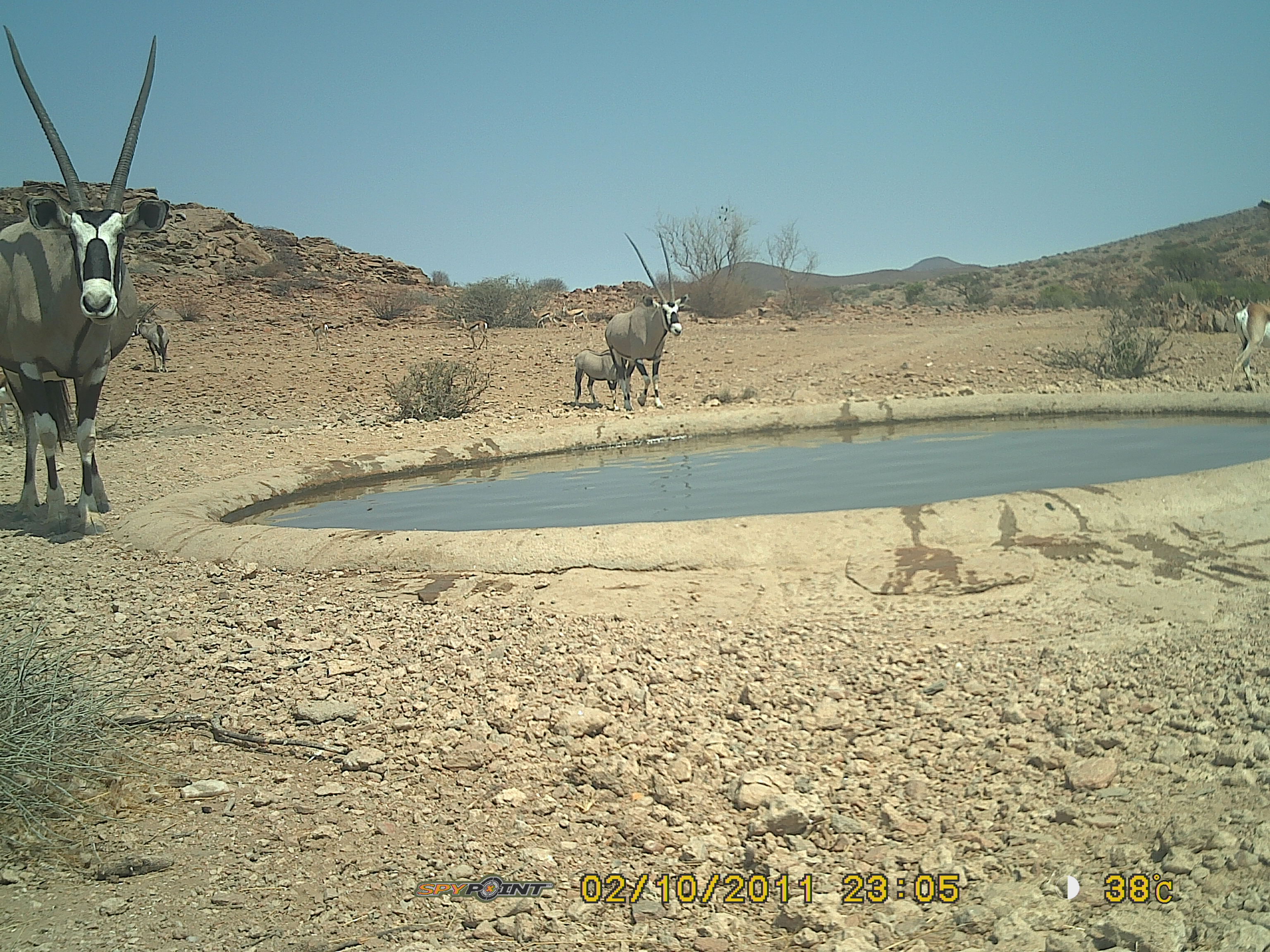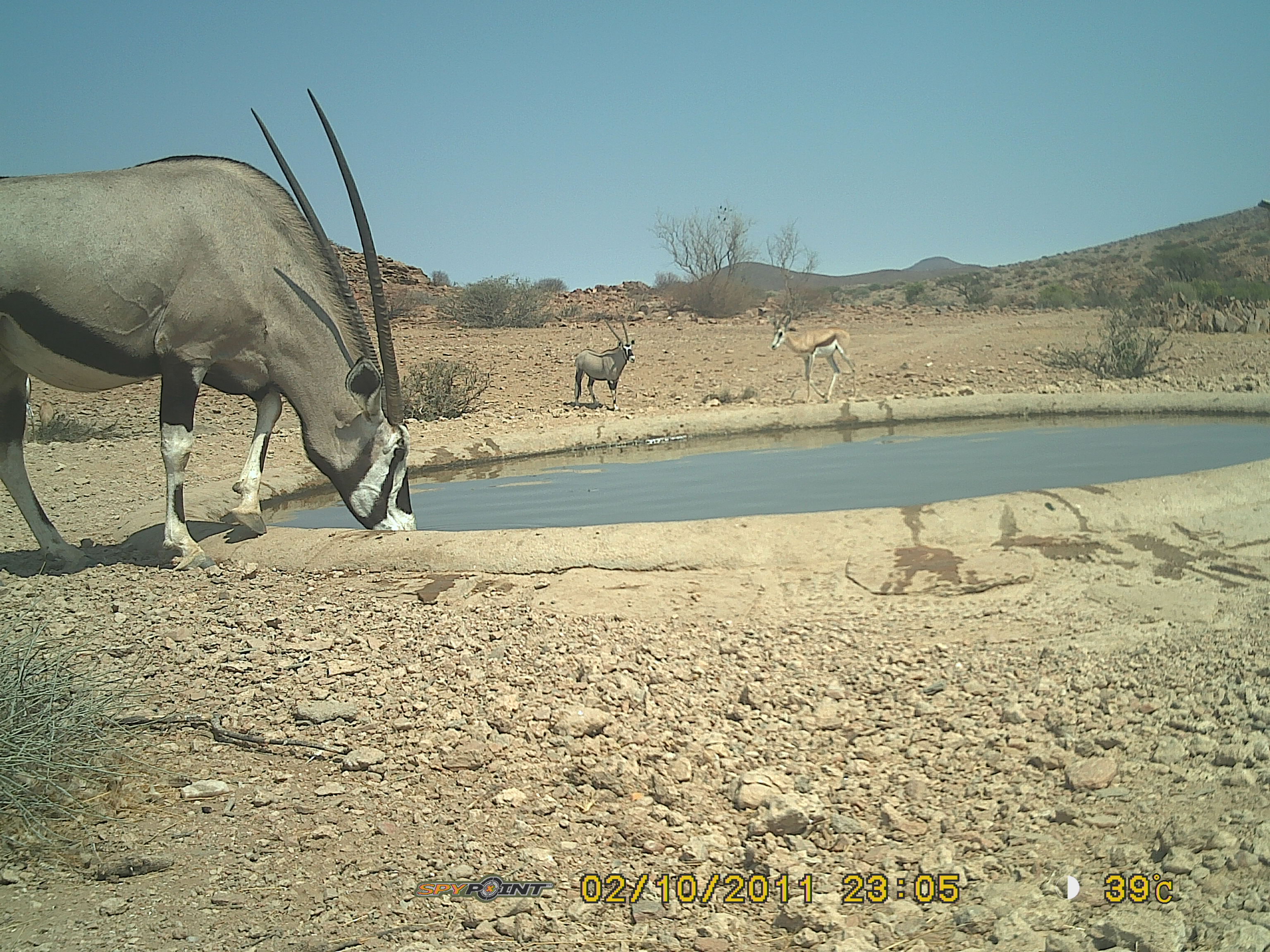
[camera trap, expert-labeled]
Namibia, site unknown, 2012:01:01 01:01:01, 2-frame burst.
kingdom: Animalia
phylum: Chordata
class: Mammalia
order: Artiodactyla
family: Bovidae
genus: Oryx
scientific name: Oryx gazella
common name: gemsbok